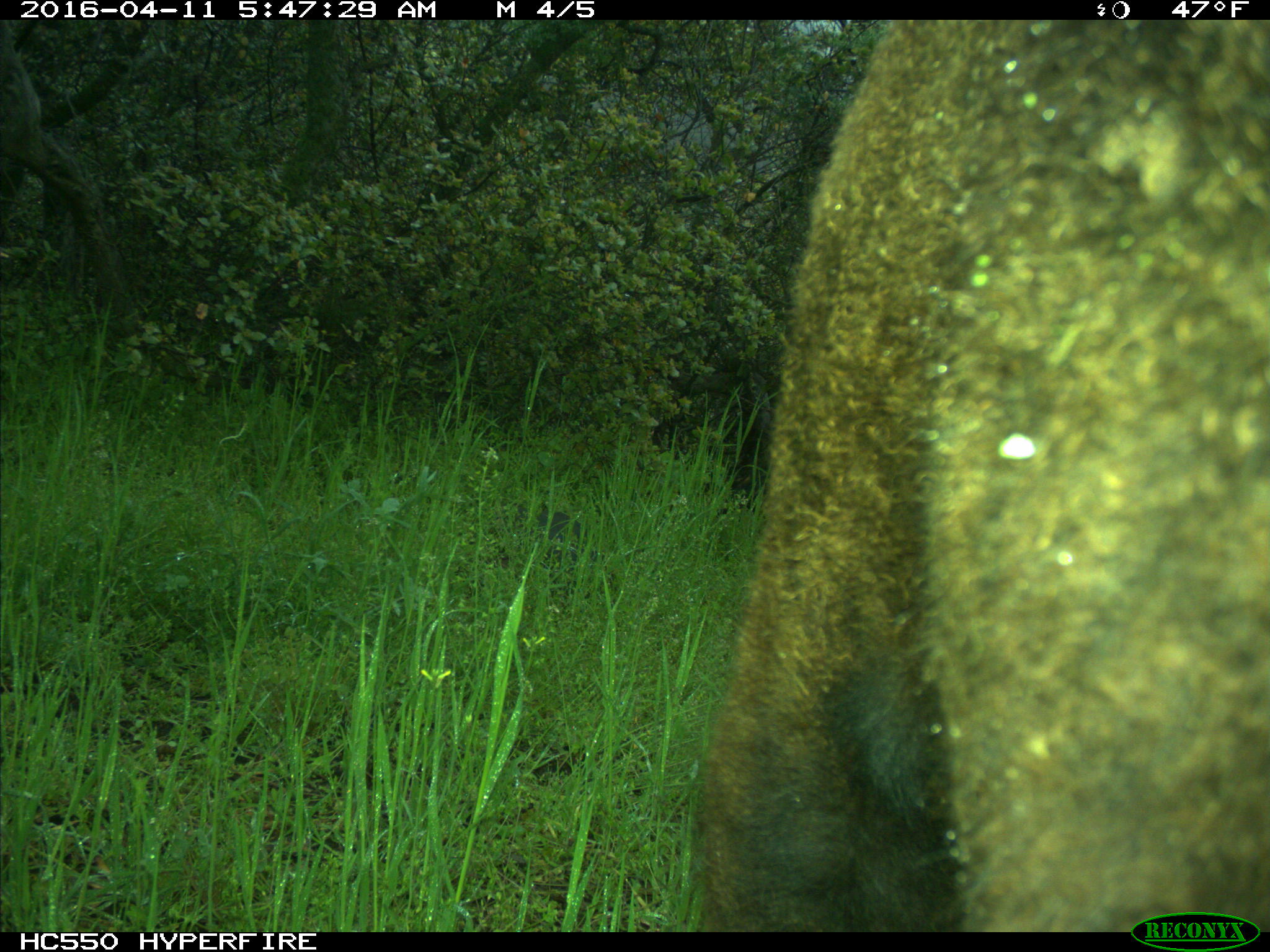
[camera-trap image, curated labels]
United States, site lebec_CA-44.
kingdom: Animalia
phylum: Chordata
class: Mammalia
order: Artiodactyla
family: Bovidae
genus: Bos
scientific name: Bos taurus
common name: domestic cow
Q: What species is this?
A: Bos taurus (domestic cow).